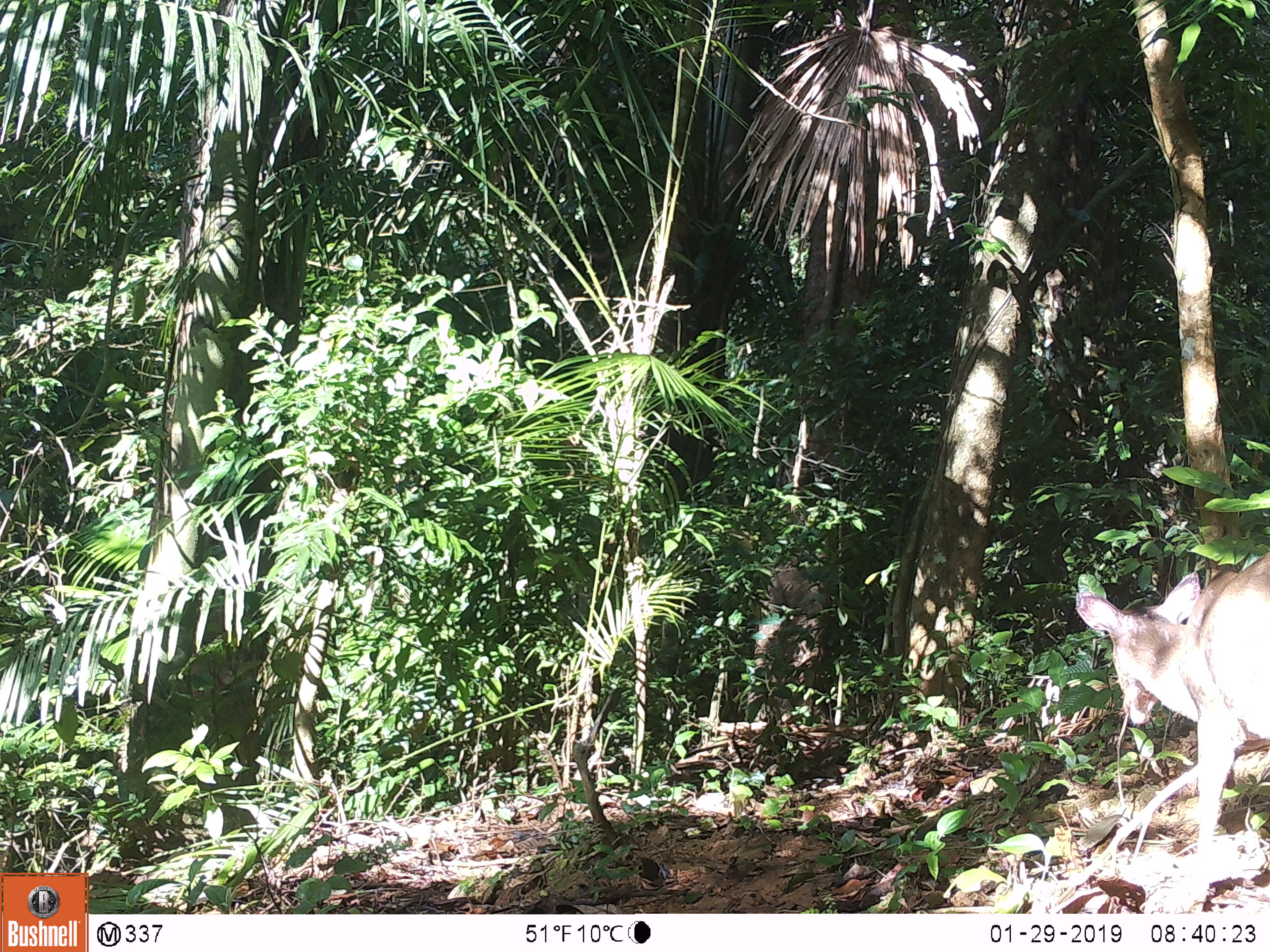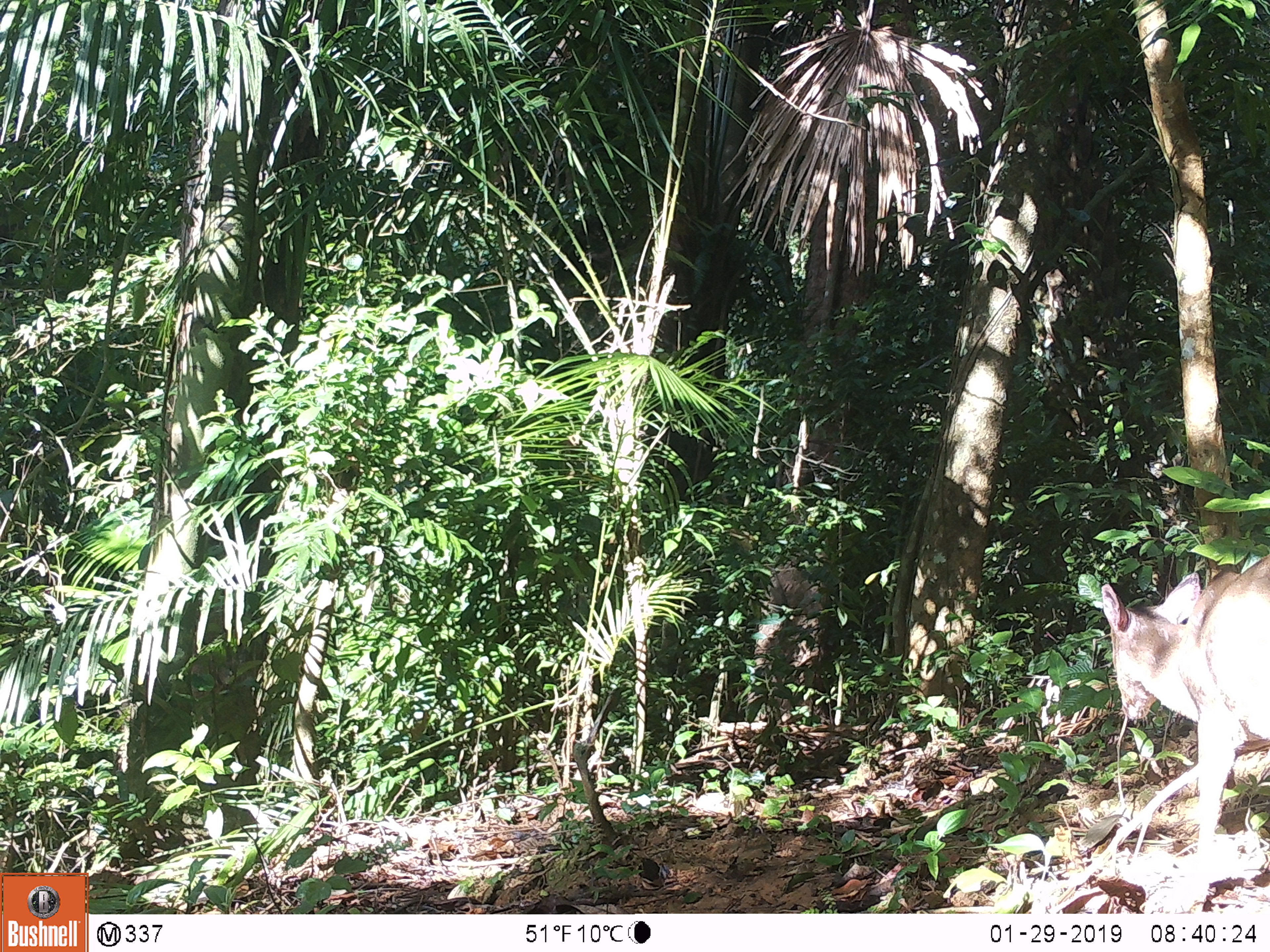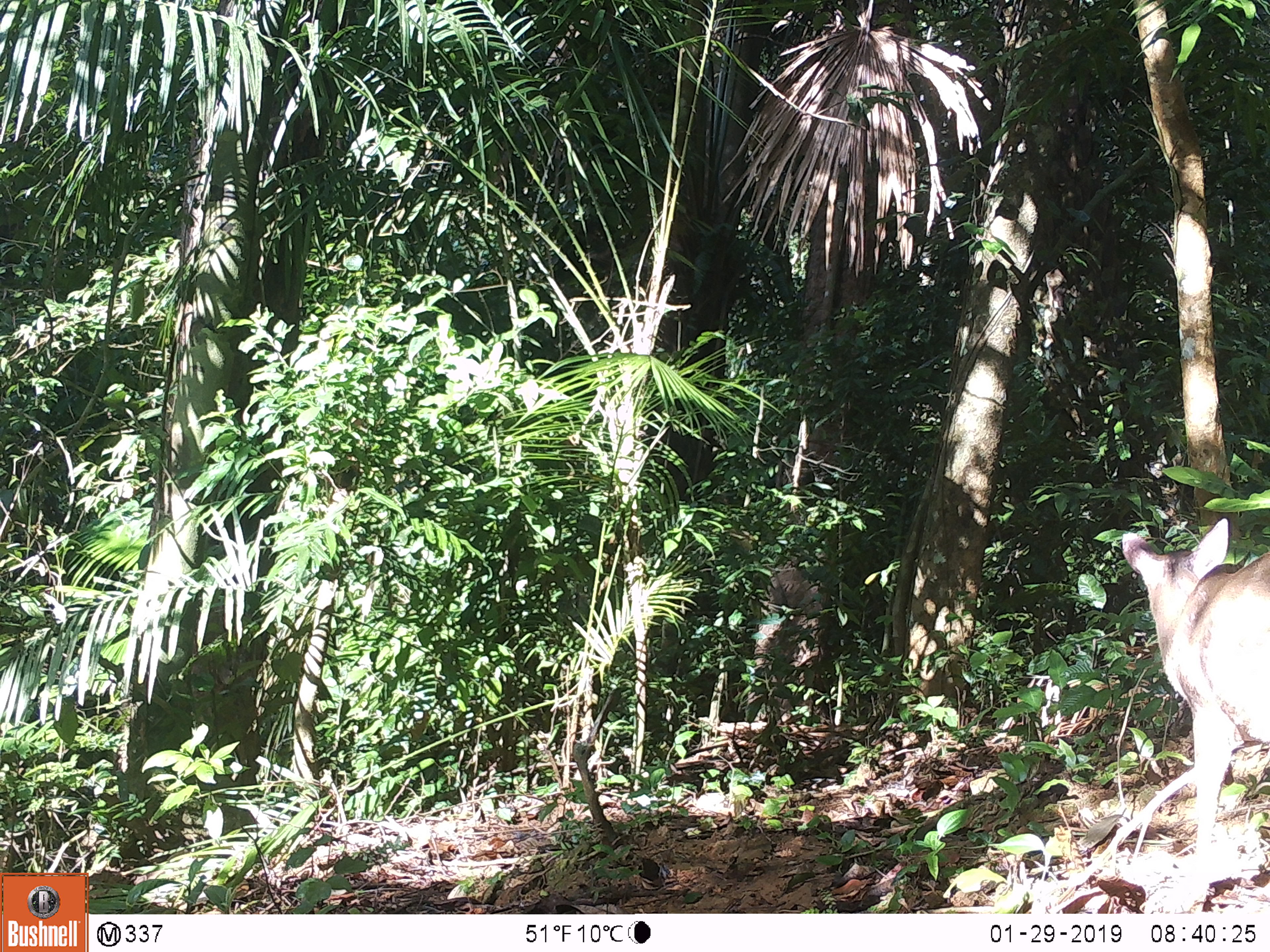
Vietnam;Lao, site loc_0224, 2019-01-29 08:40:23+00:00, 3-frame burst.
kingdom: Animalia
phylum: Chordata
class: Mammalia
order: Artiodactyla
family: Cervidae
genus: Muntiacus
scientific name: Muntiacus vuquangensis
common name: large-antlered muntjac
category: large antlered muntjac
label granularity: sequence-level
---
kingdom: Animalia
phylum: Chordata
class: Mammalia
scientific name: Mammalia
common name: mammal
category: unidentified mammal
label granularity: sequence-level